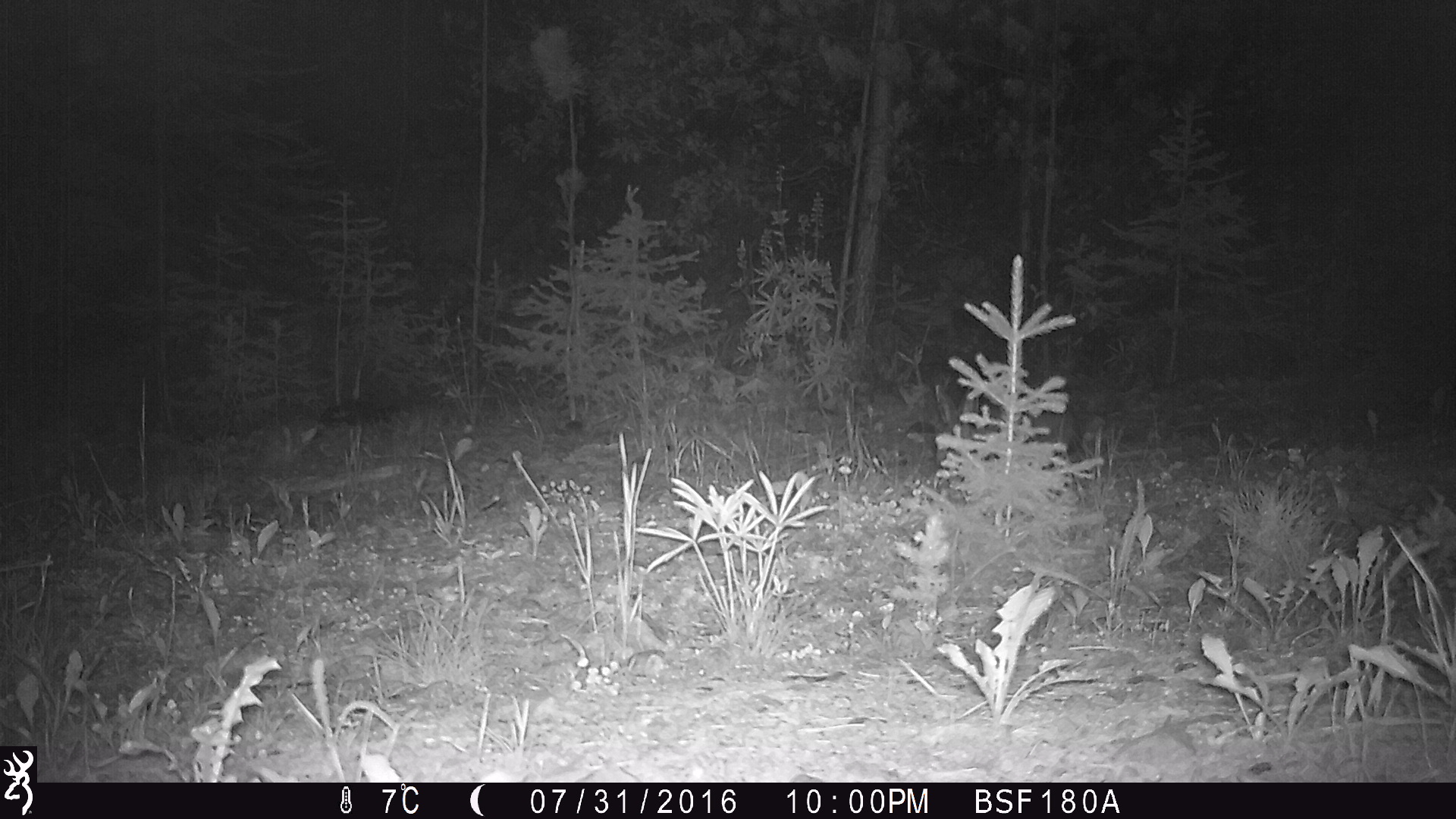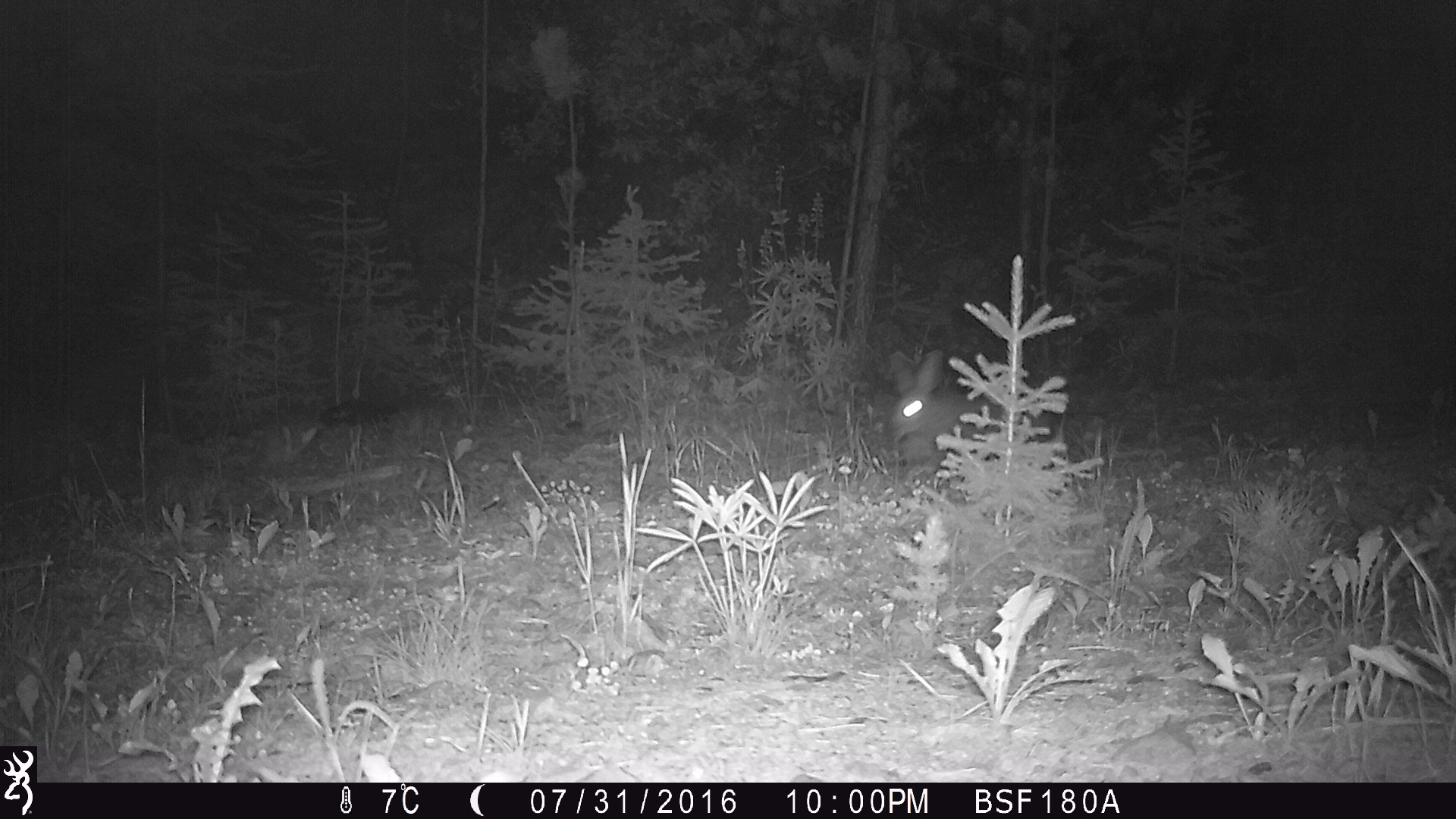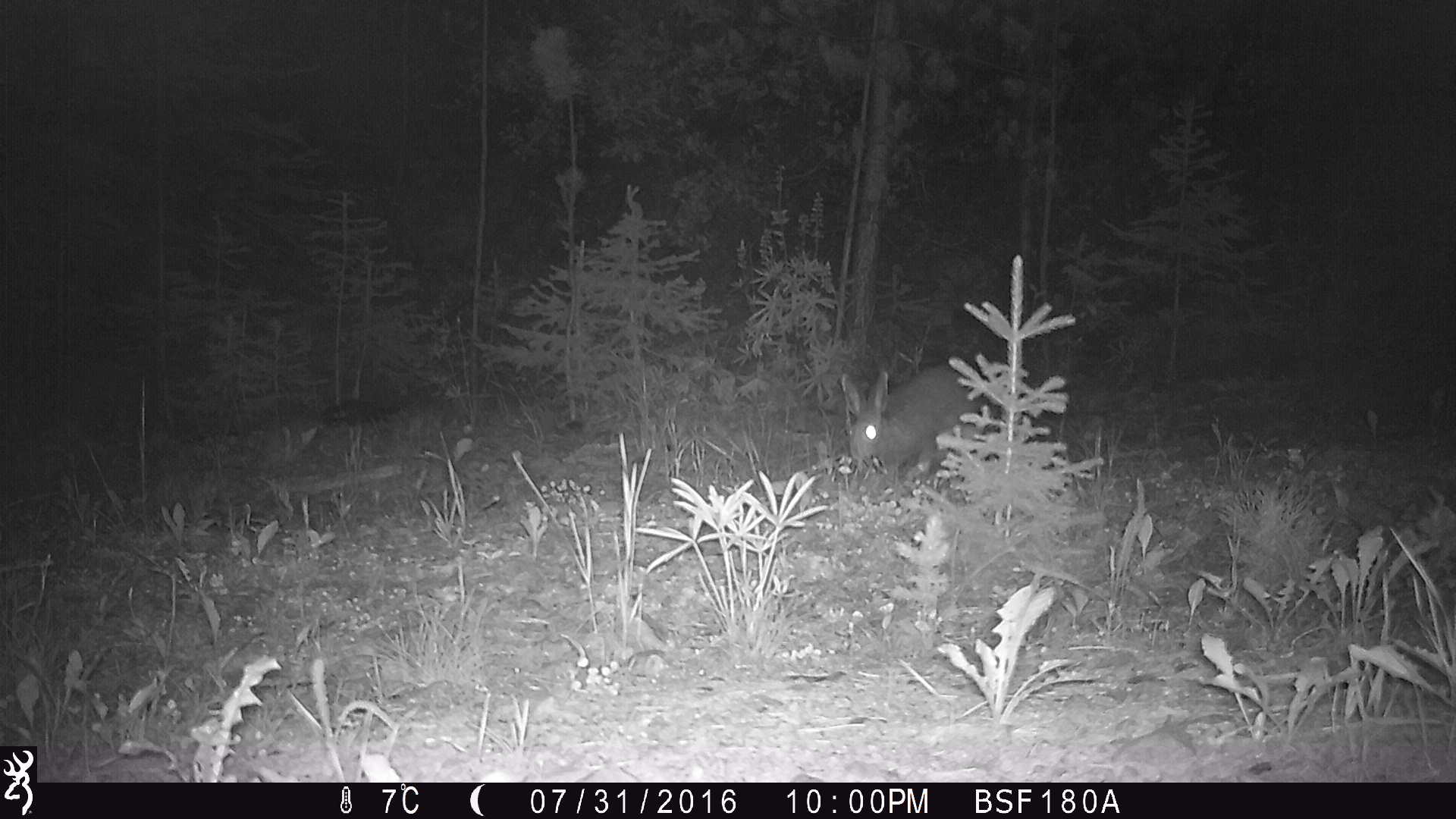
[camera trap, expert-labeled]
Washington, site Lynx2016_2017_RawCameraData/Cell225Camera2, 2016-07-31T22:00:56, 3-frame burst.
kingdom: Animalia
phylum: Chordata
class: Mammalia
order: Lagomorpha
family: Leporidae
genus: Lepus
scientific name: Lepus americanus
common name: snowshoe hare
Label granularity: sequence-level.